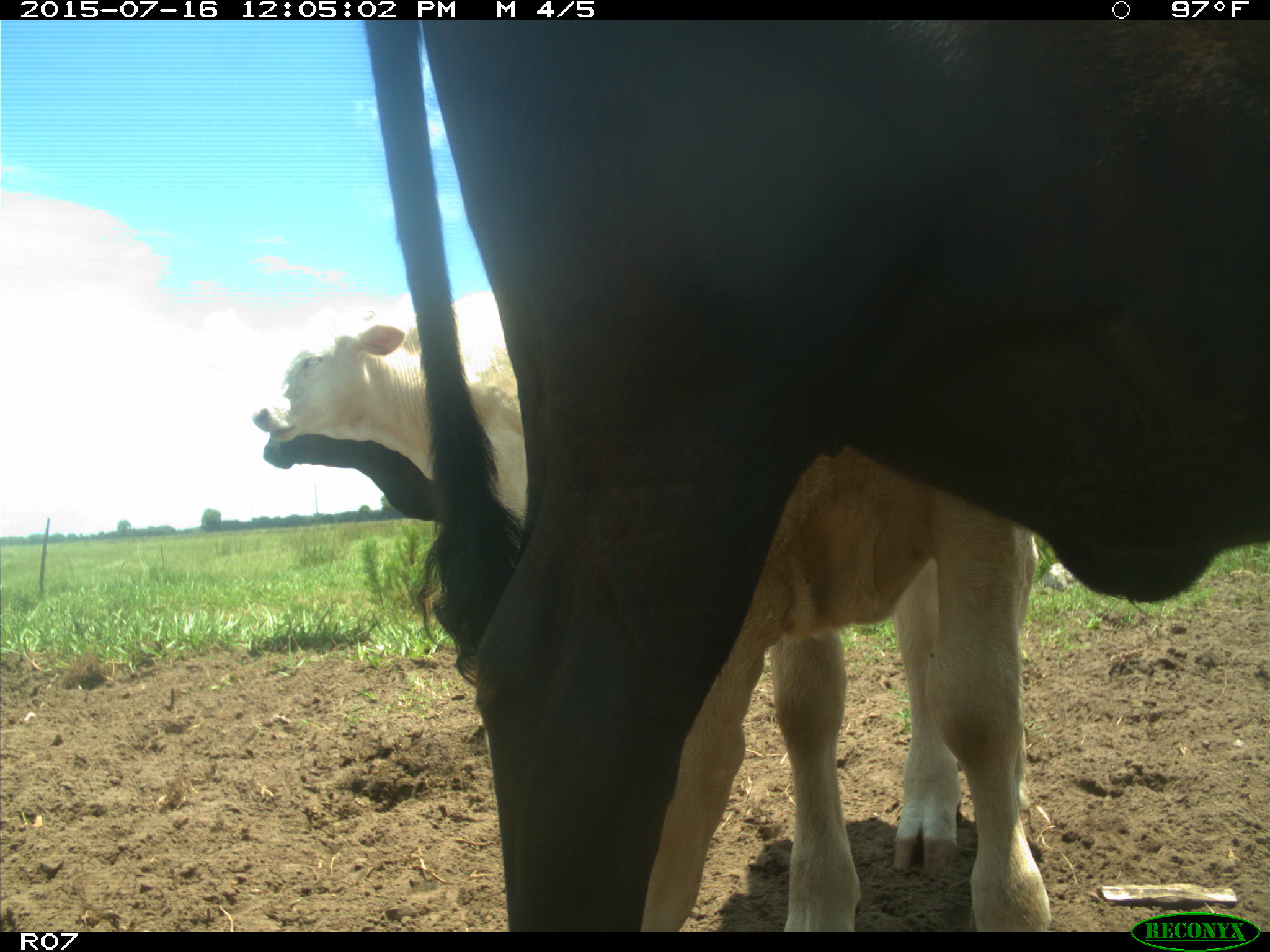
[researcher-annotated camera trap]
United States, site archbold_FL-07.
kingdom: Animalia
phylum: Chordata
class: Mammalia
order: Artiodactyla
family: Bovidae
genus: Bos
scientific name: Bos taurus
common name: domestic cow